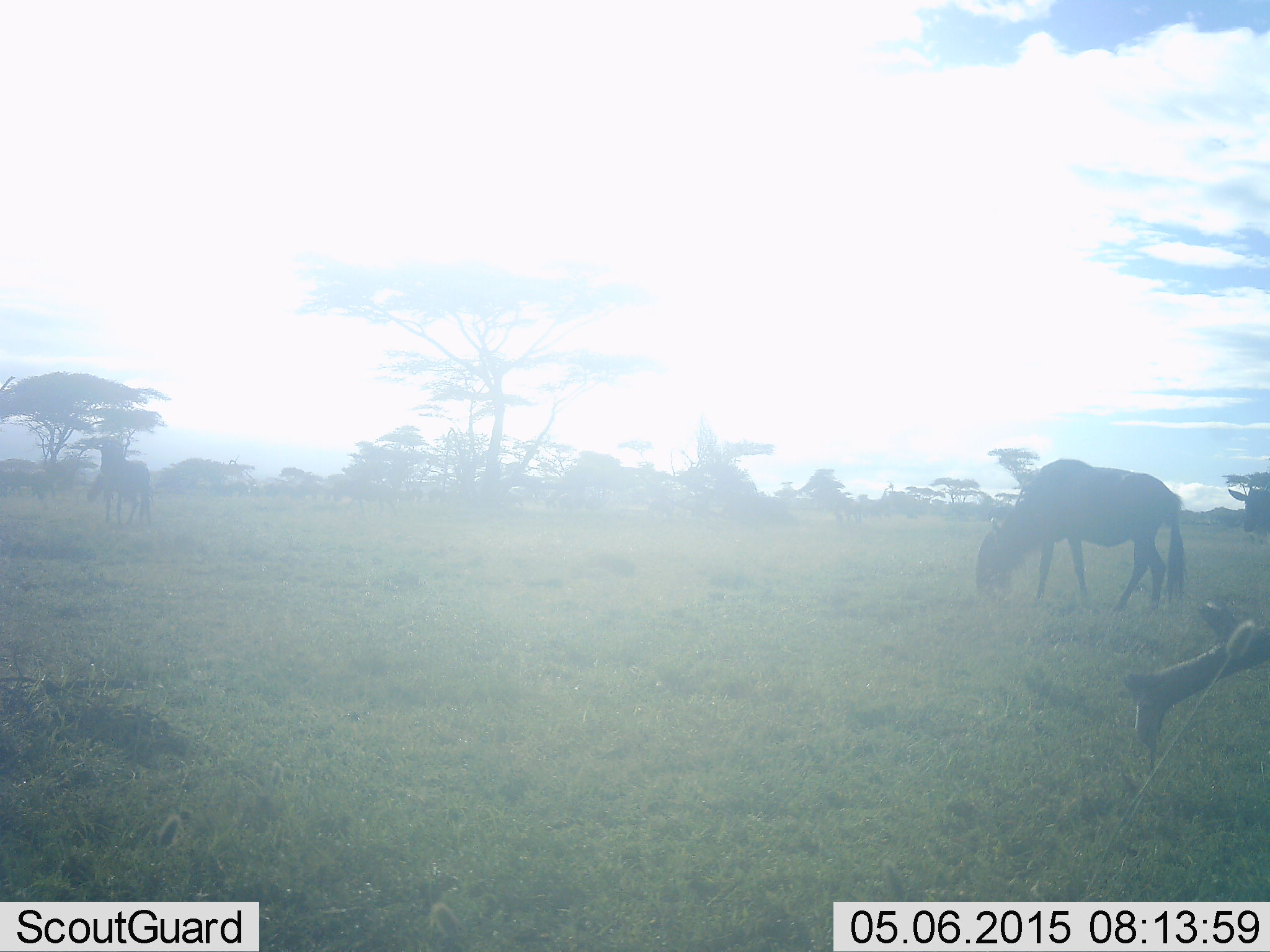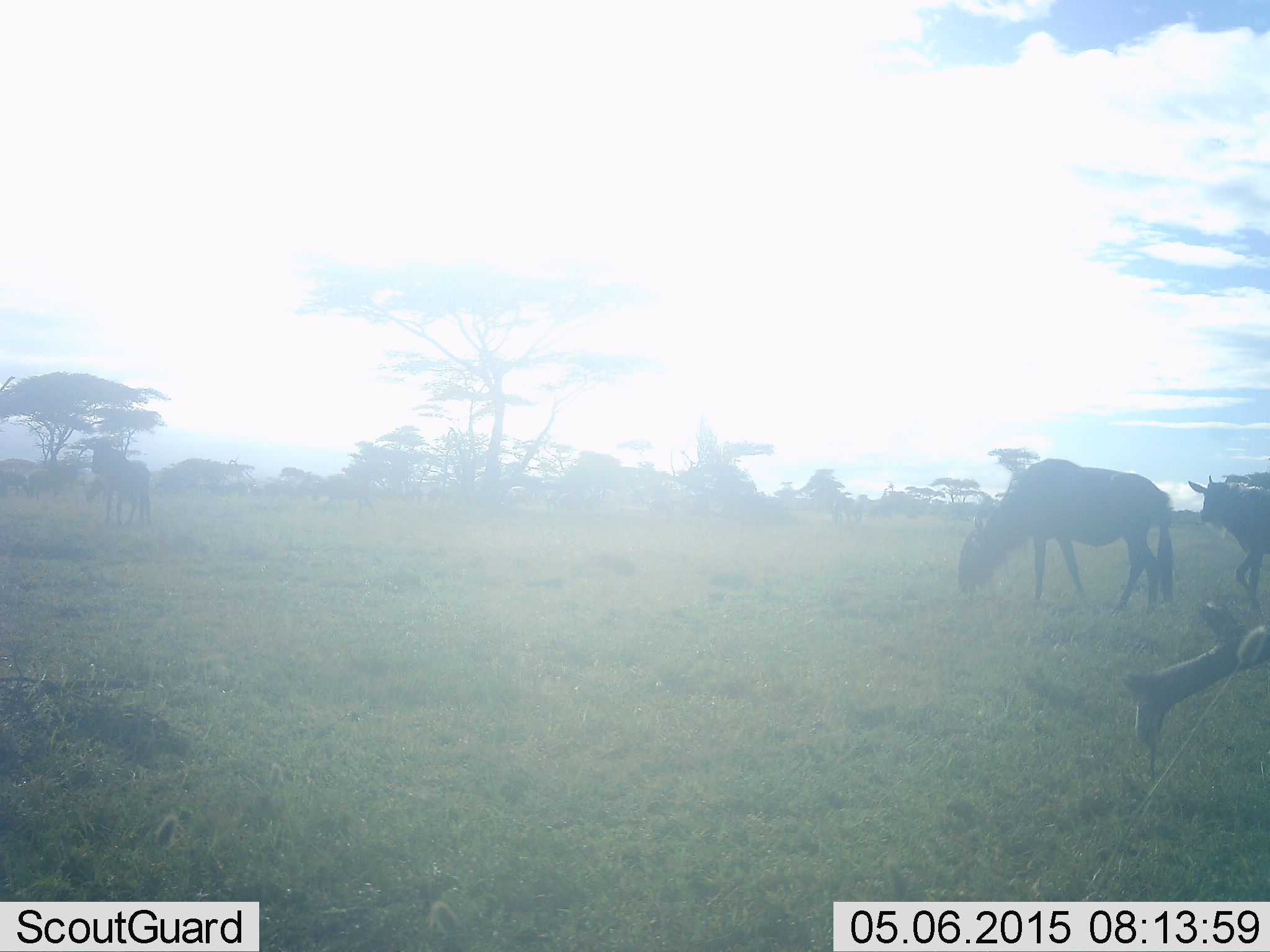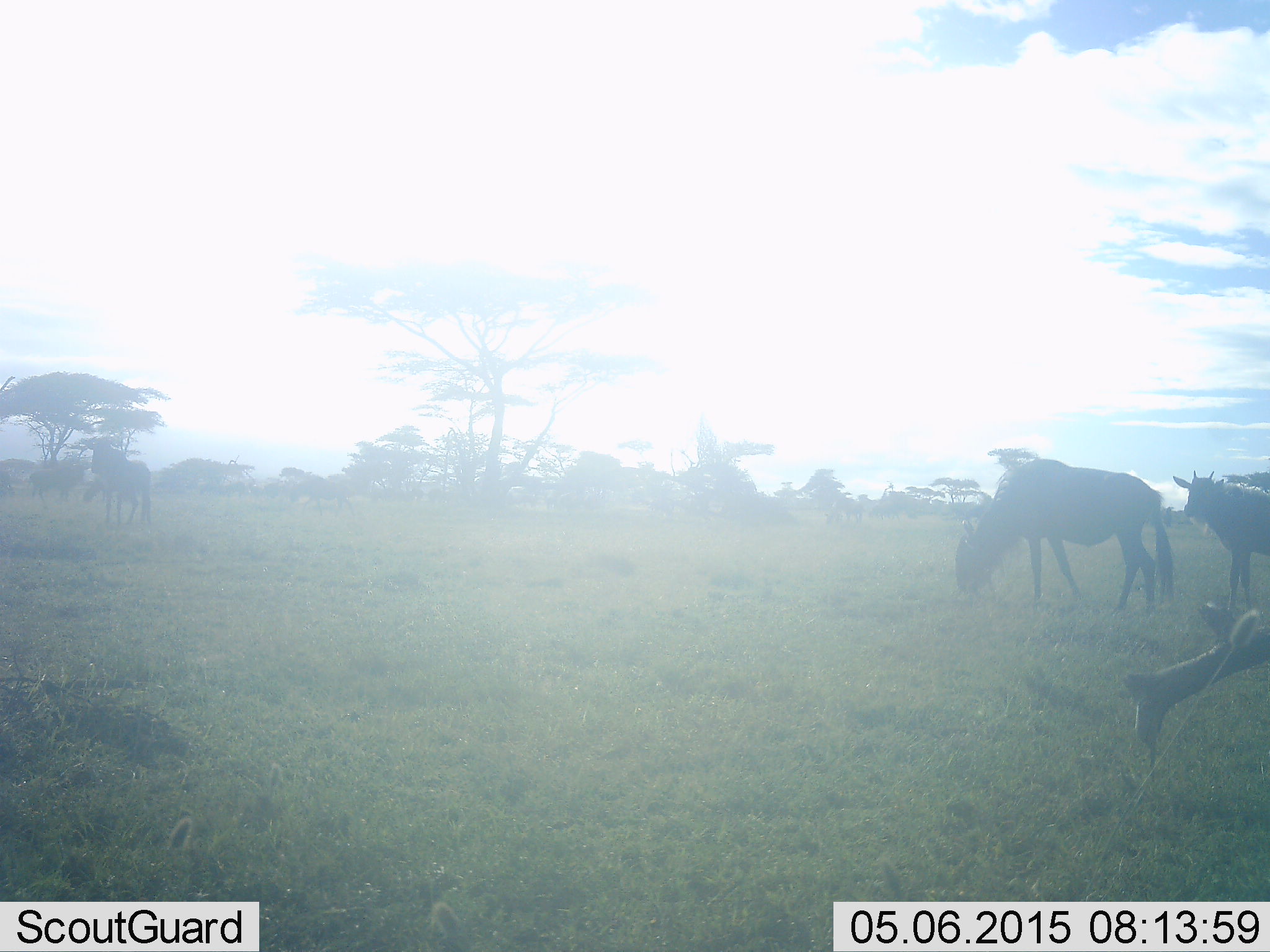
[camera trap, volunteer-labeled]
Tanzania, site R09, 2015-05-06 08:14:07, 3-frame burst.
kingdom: Animalia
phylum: Chordata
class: Mammalia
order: Artiodactyla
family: Bovidae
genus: Connochaetes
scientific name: Connochaetes taurinus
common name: blue wildebeest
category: wildebeest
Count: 3.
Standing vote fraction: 40%.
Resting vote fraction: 0%.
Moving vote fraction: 70%.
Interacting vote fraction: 0%.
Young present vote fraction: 10%.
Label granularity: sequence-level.